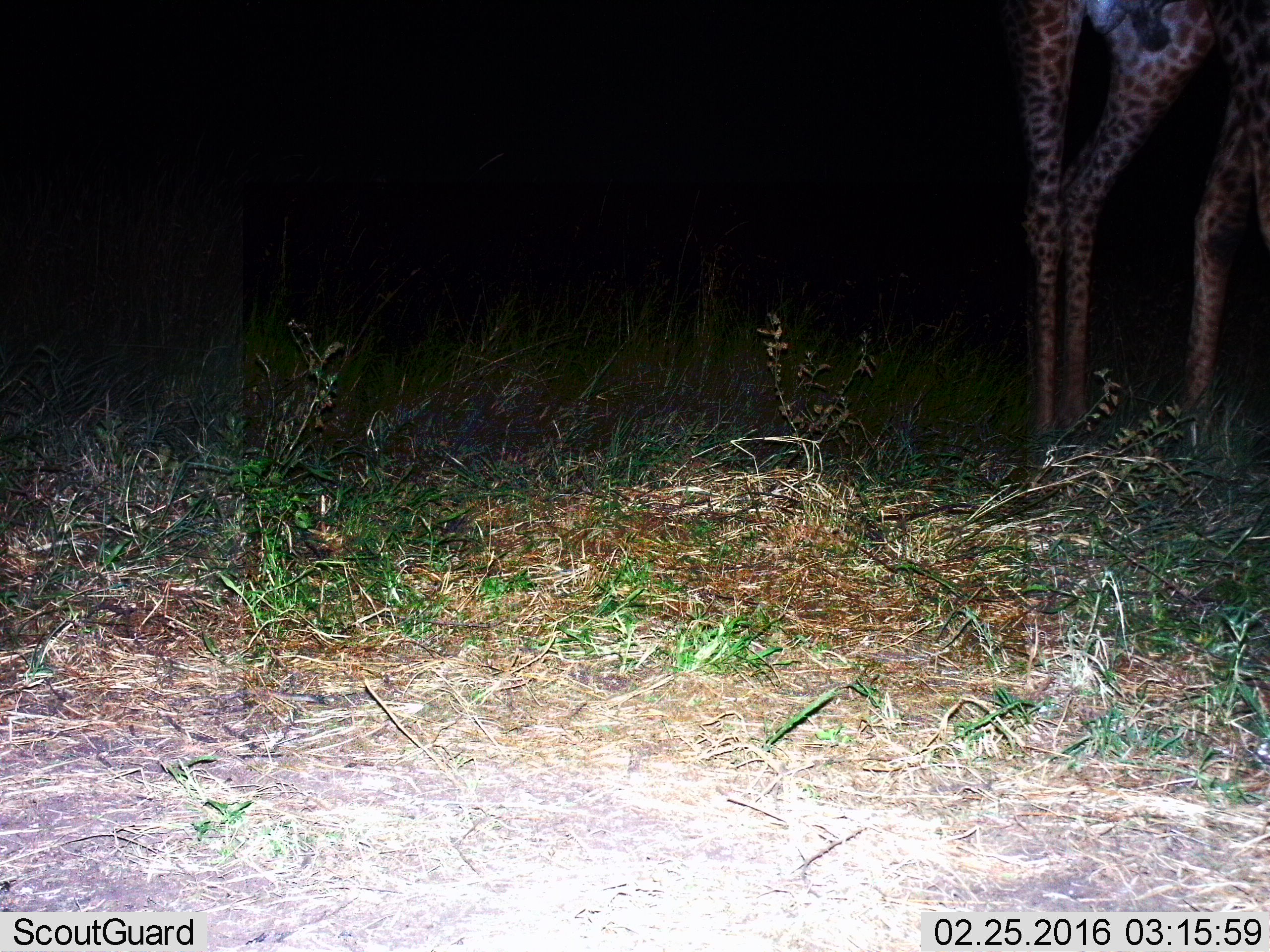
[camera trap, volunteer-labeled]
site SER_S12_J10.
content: unidentified animal